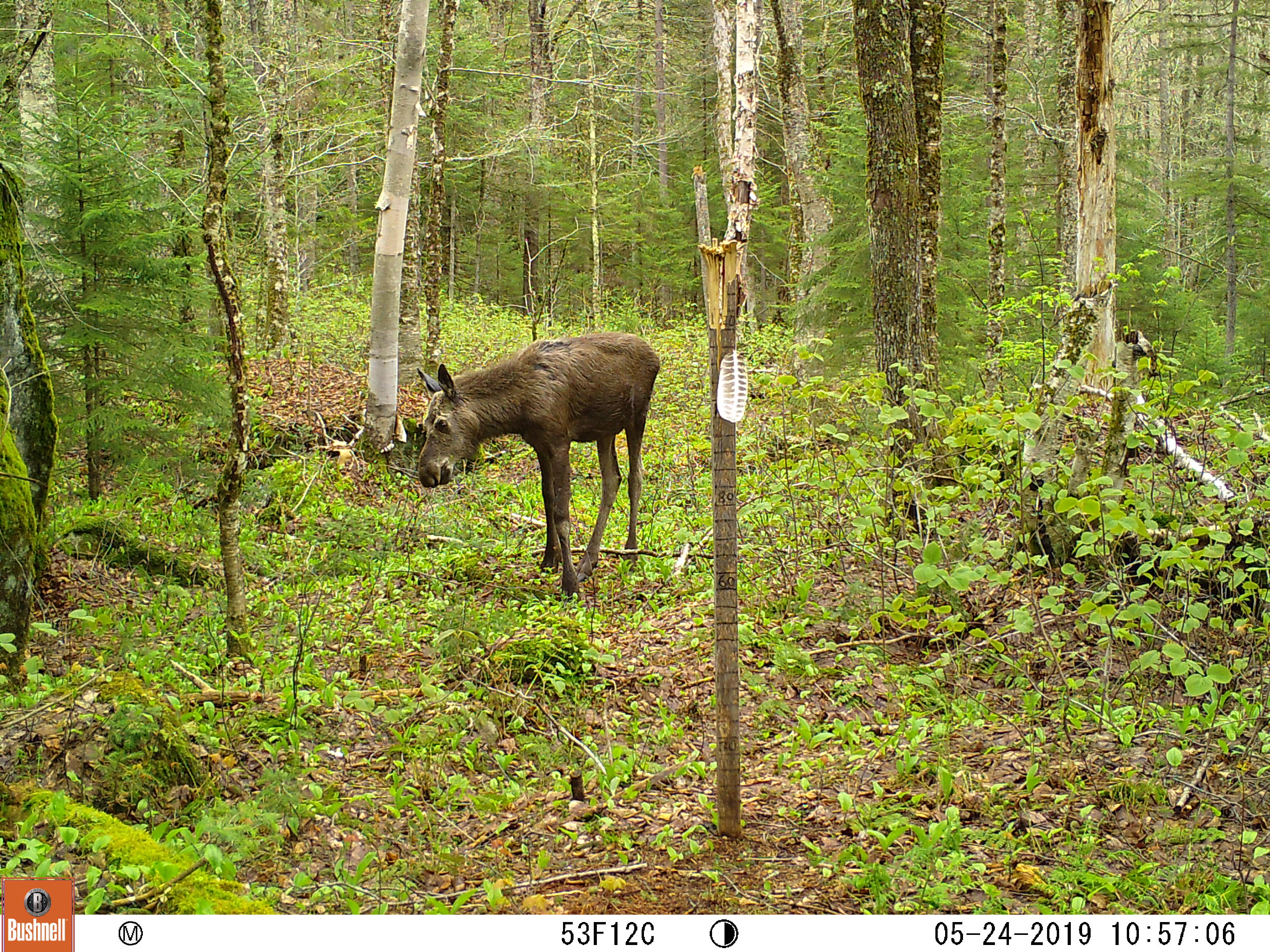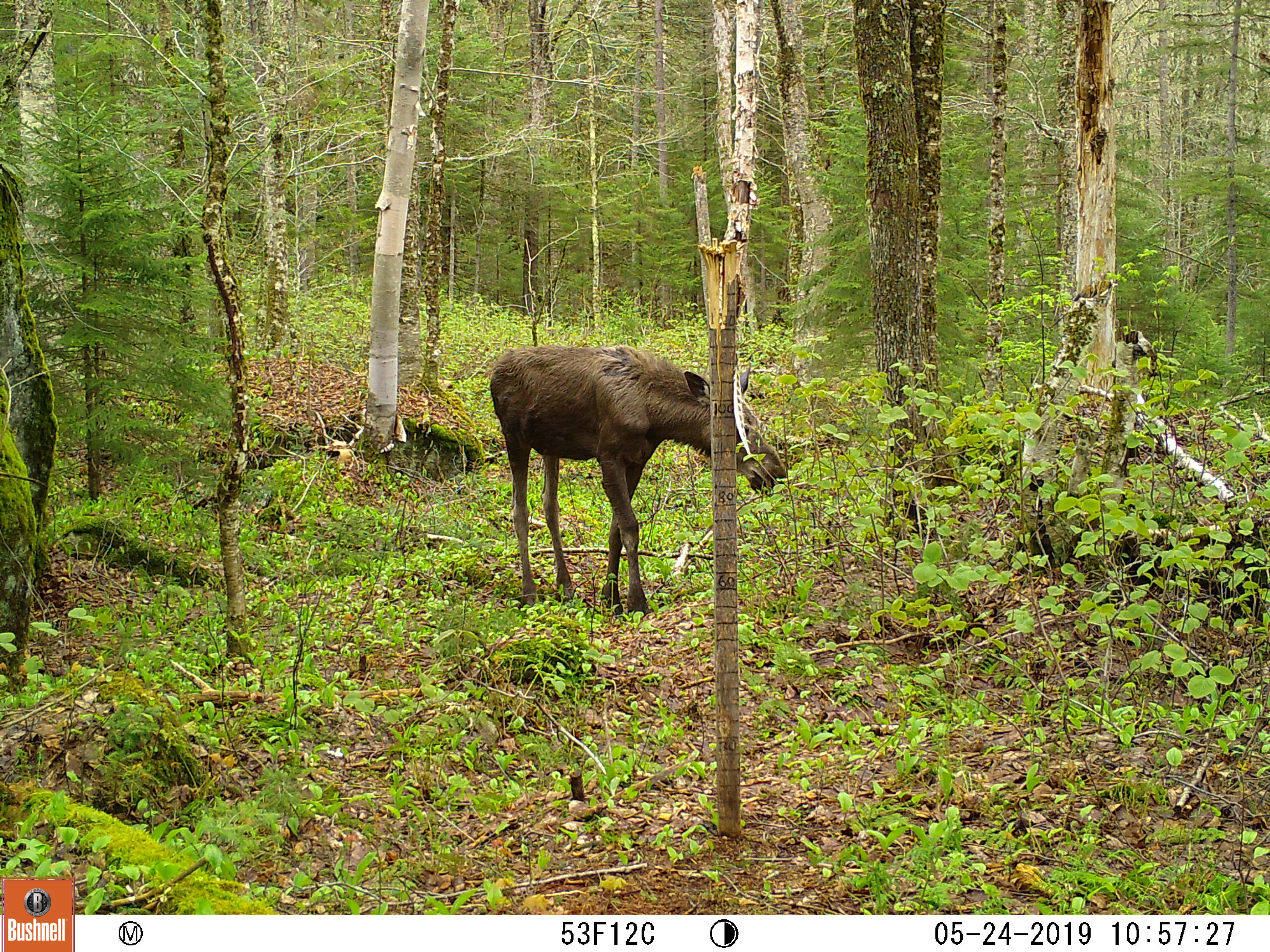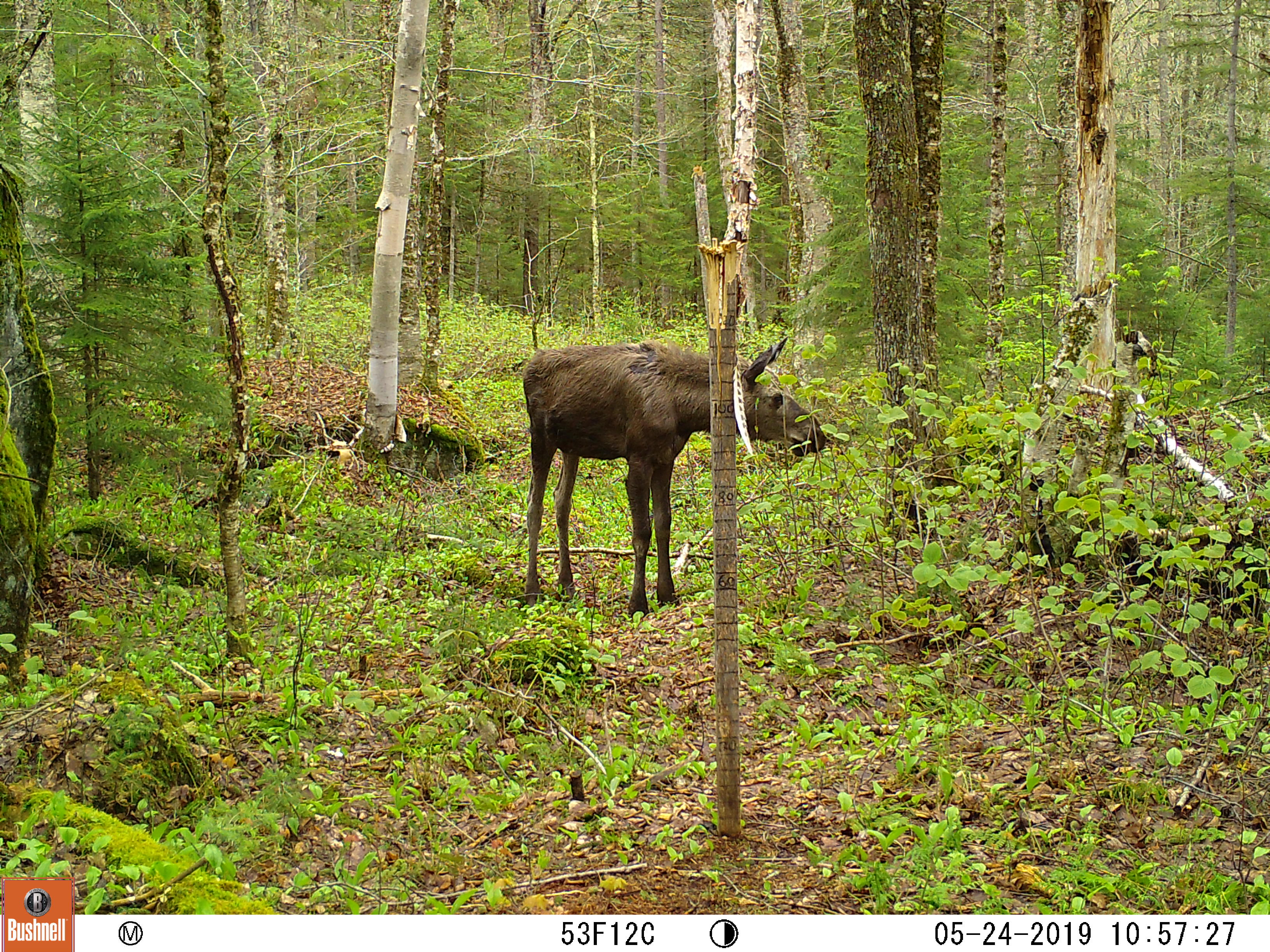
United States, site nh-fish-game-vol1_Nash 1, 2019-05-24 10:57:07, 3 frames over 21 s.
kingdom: Animalia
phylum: Chordata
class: Mammalia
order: Artiodactyla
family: Cervidae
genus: Alces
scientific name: Alces alces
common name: moose